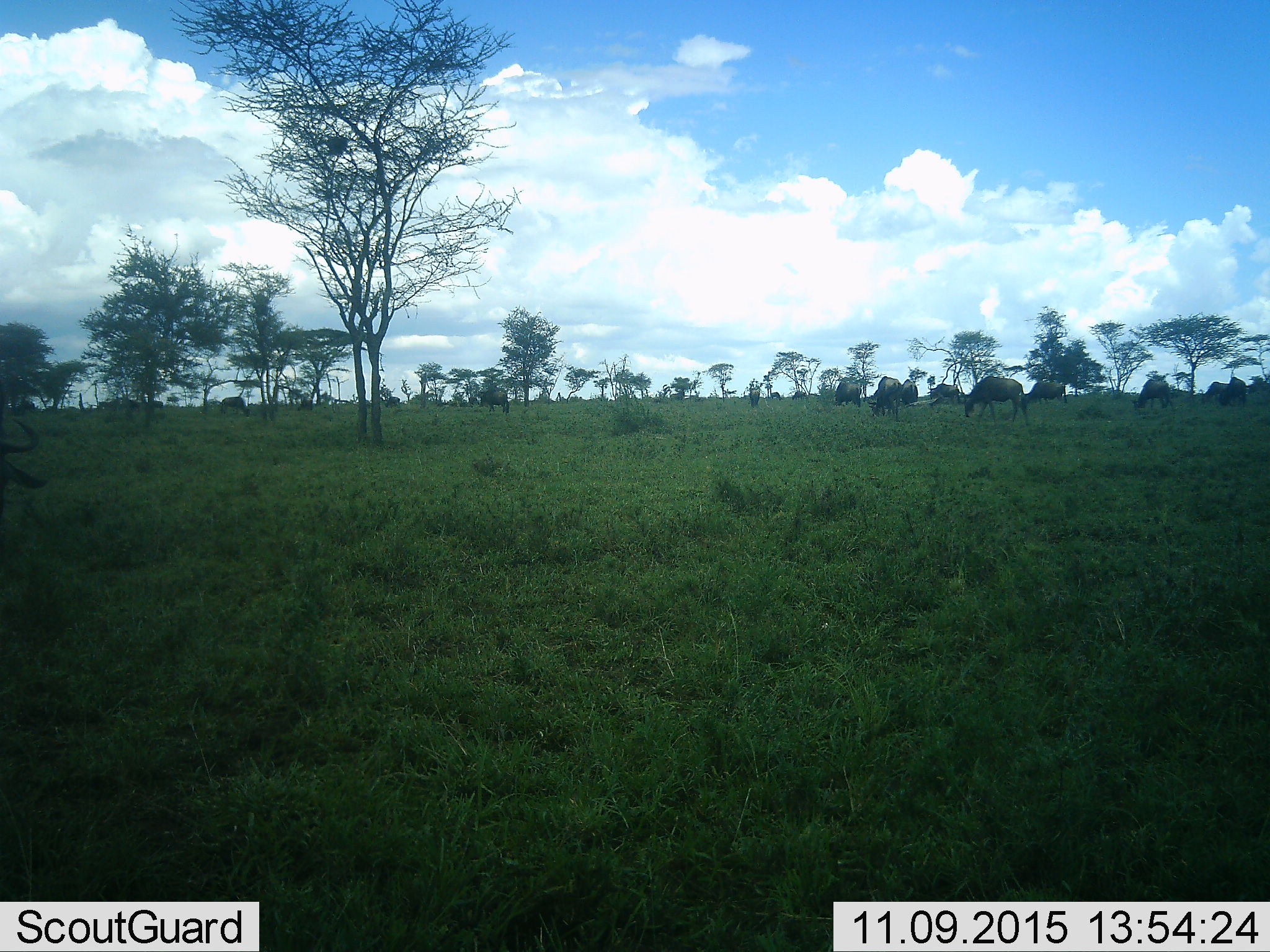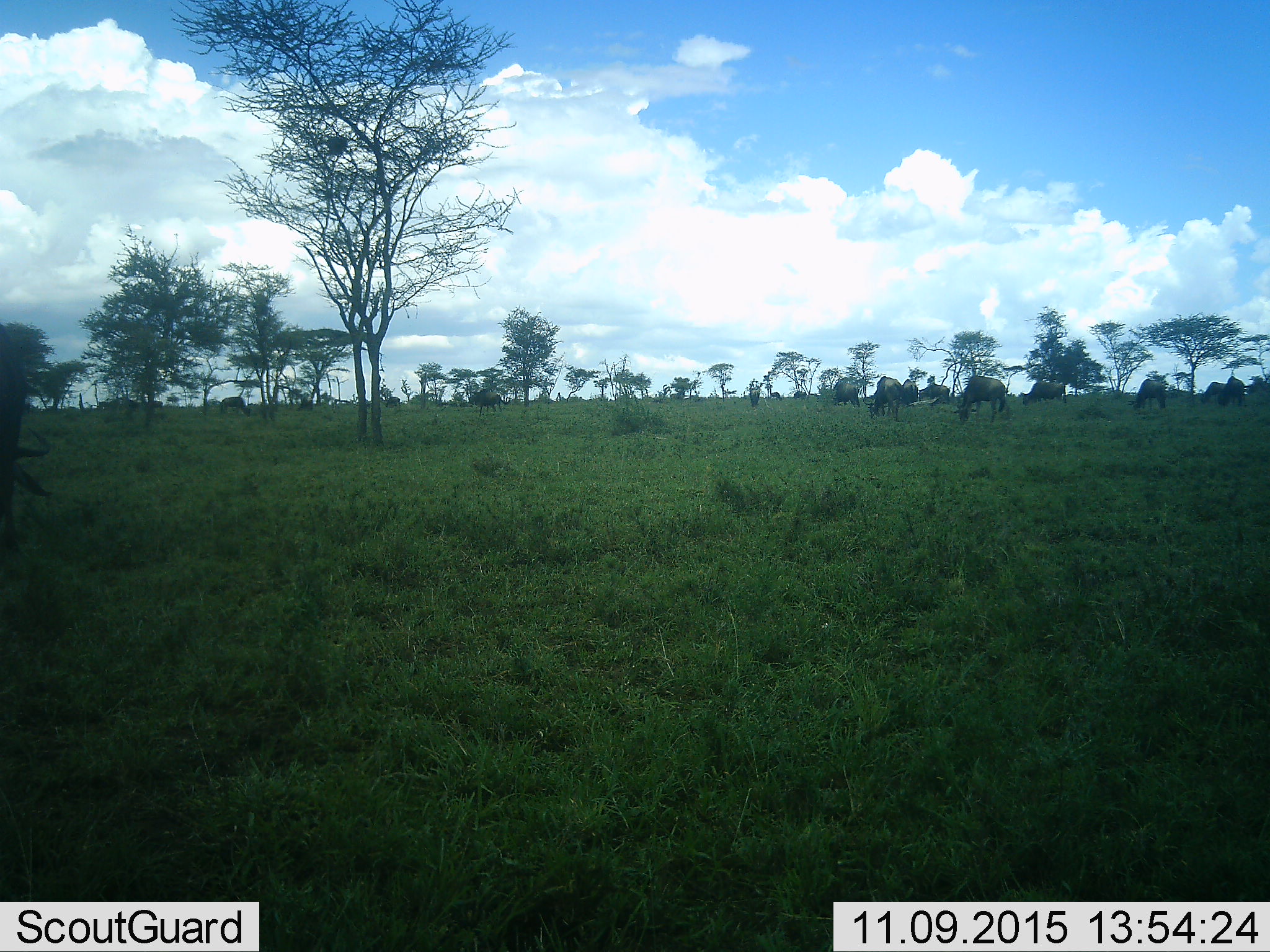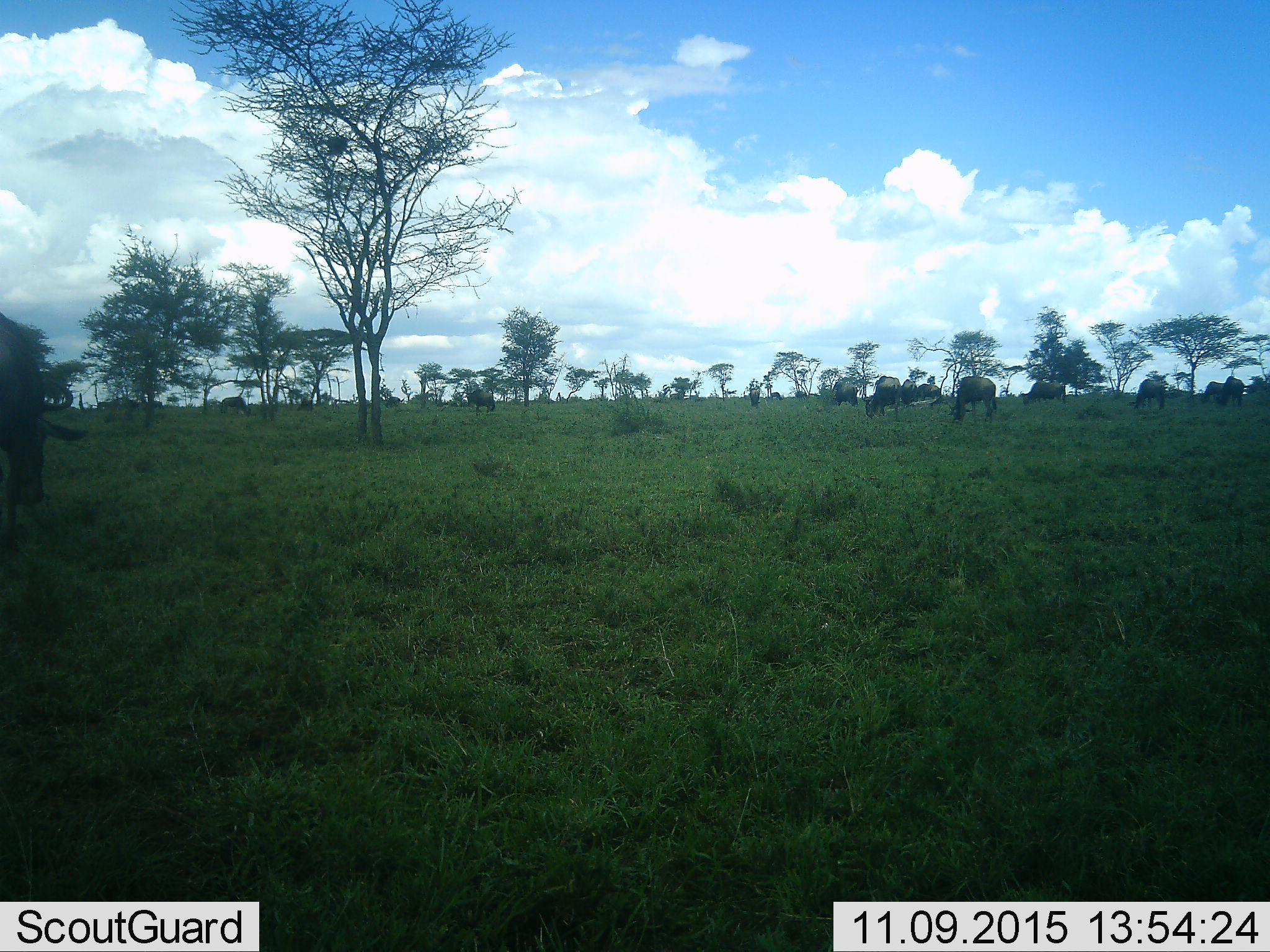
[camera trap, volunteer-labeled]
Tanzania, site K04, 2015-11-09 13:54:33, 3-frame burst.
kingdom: Animalia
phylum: Chordata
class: Mammalia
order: Artiodactyla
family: Bovidae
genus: Connochaetes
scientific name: Connochaetes taurinus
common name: blue wildebeest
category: wildebeest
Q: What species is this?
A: Wildebeest (blue wildebeest) (Connochaetes taurinus).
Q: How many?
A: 11-50.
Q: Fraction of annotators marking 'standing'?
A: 33%.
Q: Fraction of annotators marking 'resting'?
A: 0%.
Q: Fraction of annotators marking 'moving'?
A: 100%.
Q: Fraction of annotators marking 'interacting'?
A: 0%.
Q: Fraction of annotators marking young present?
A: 0%.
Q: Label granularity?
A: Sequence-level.